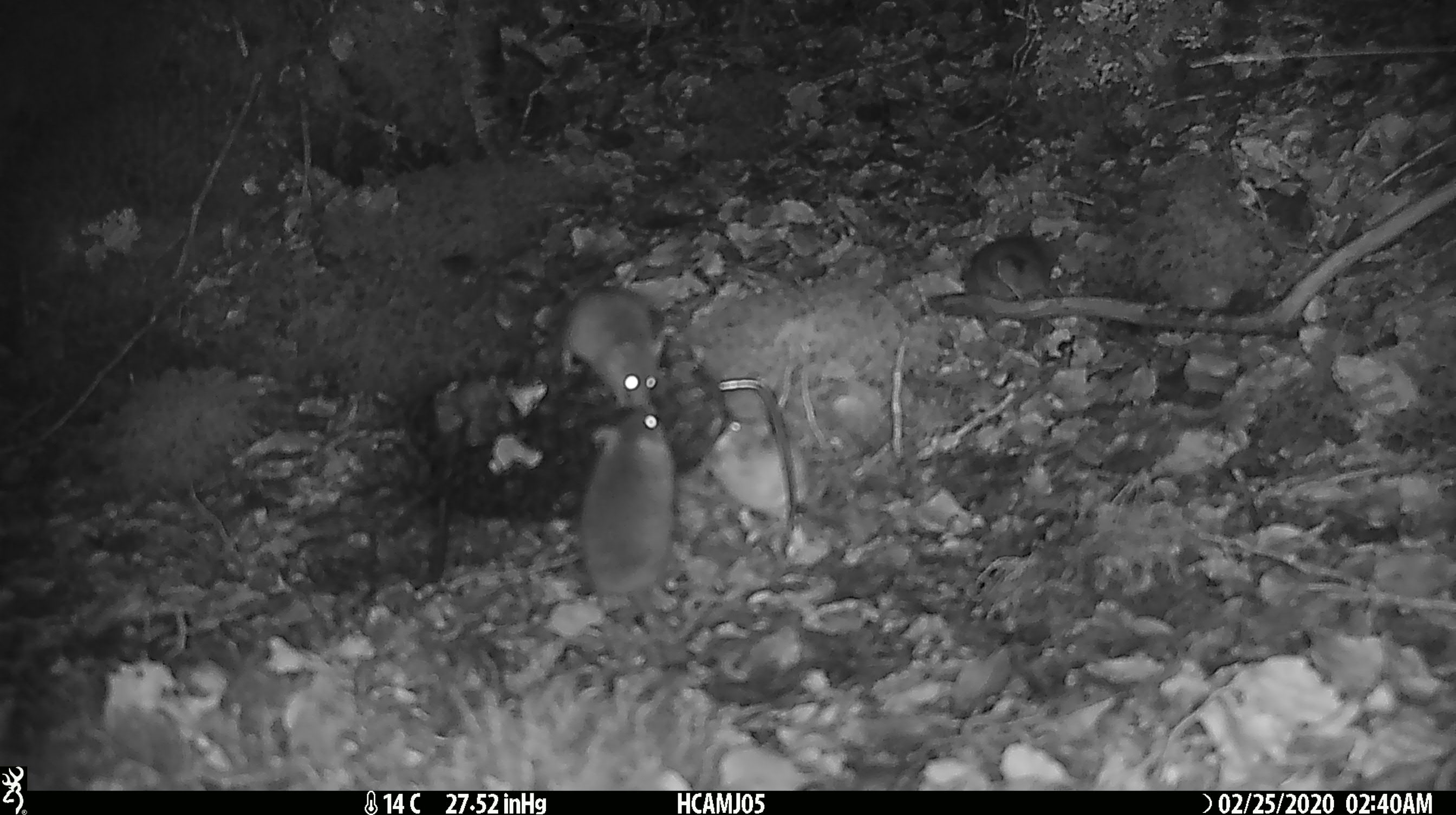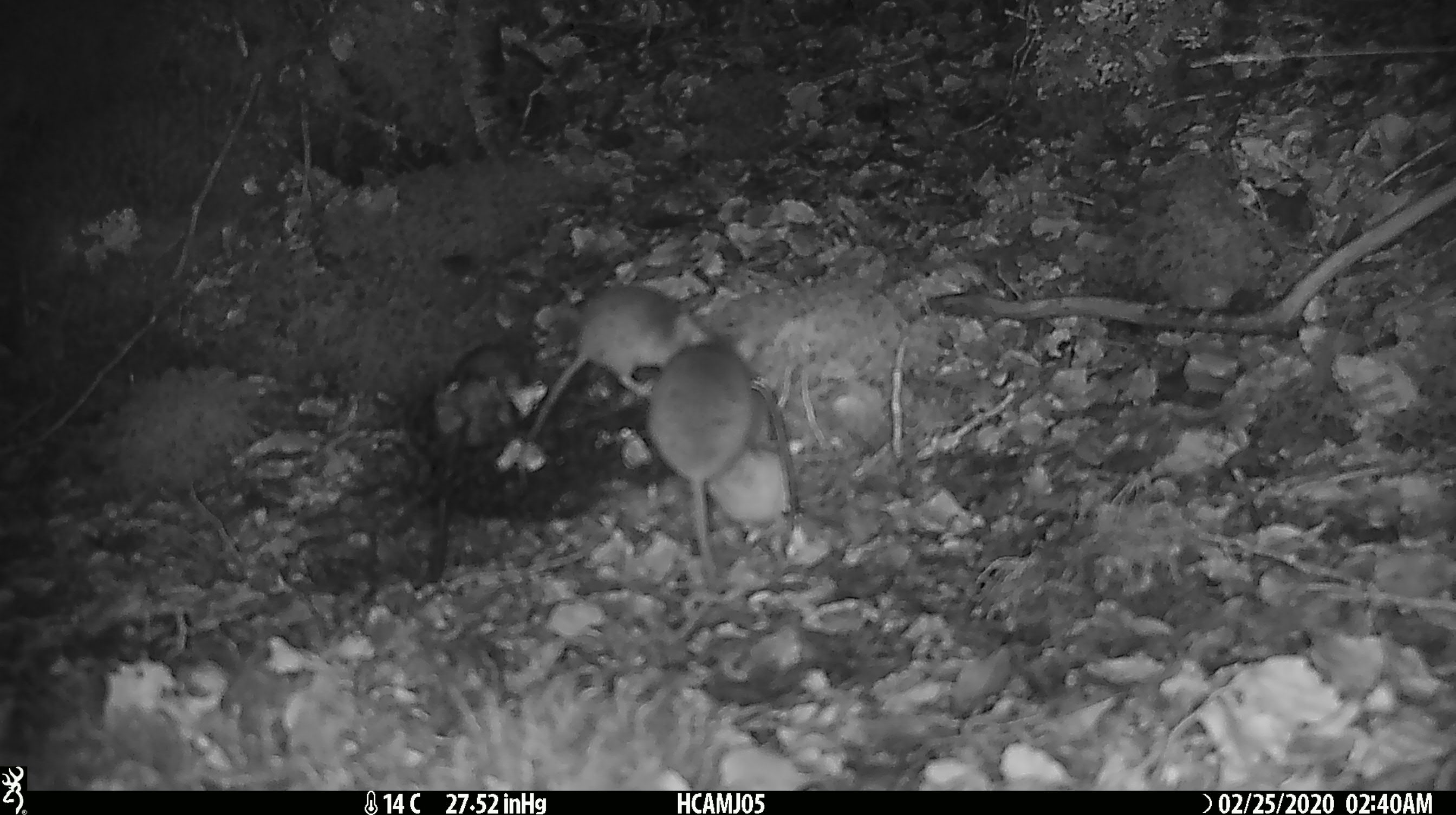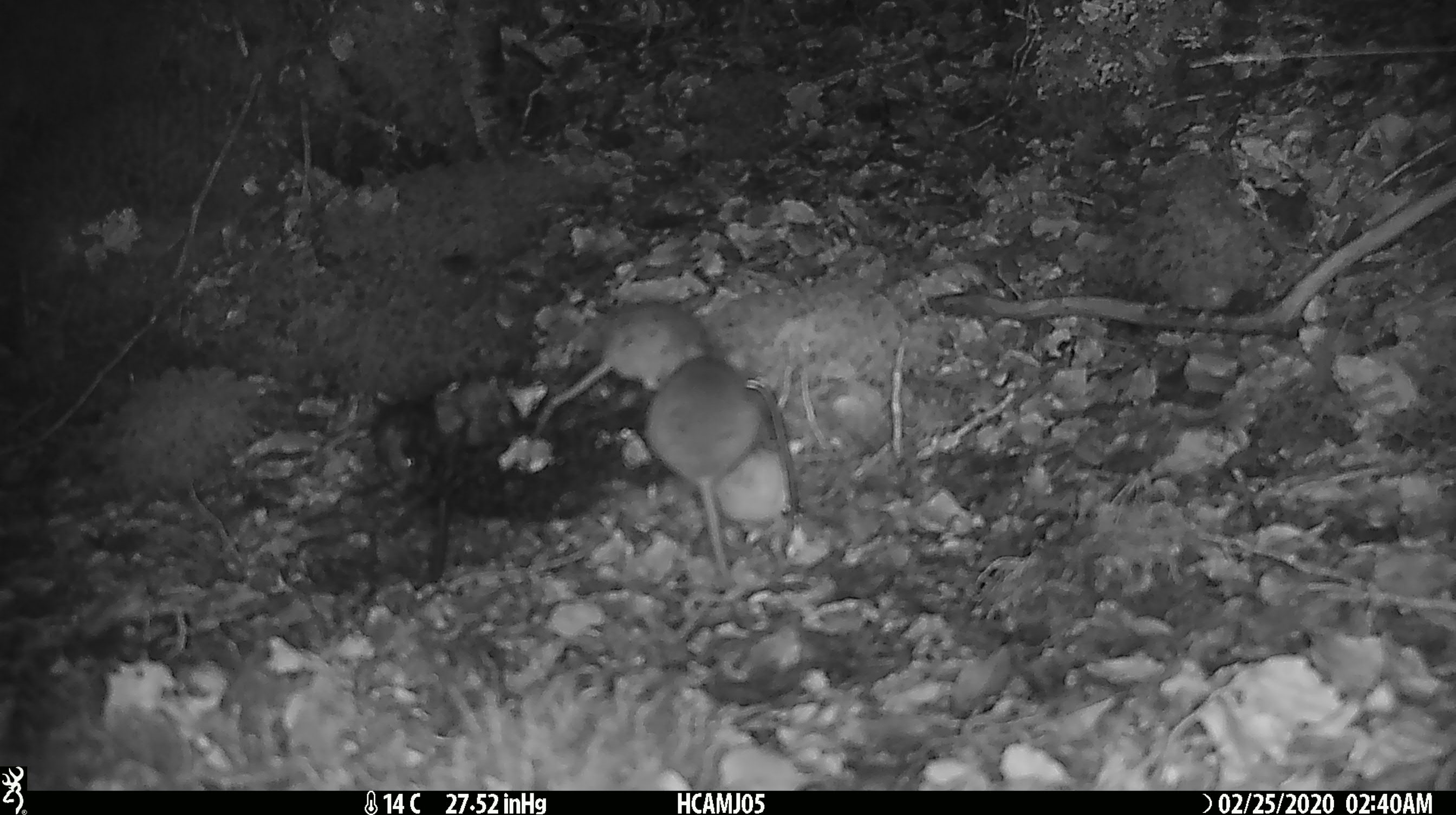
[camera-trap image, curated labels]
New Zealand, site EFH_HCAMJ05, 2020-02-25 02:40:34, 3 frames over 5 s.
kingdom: Animalia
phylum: Chordata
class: Mammalia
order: Rodentia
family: Muridae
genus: Mus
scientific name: Mus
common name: mouse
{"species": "mouse (Mus)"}